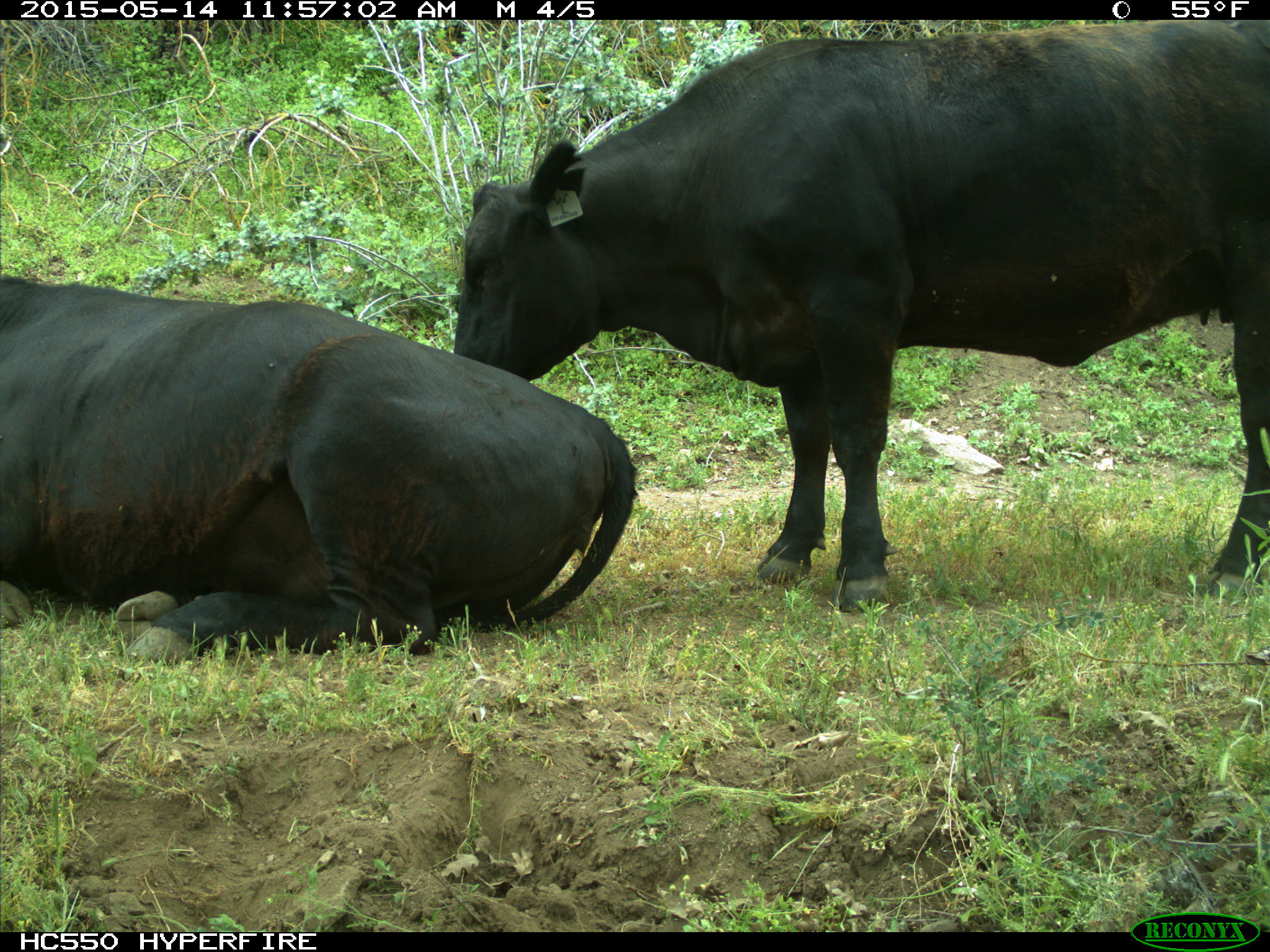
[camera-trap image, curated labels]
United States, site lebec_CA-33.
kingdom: Animalia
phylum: Chordata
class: Mammalia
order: Artiodactyla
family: Bovidae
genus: Bos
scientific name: Bos taurus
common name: domestic cow